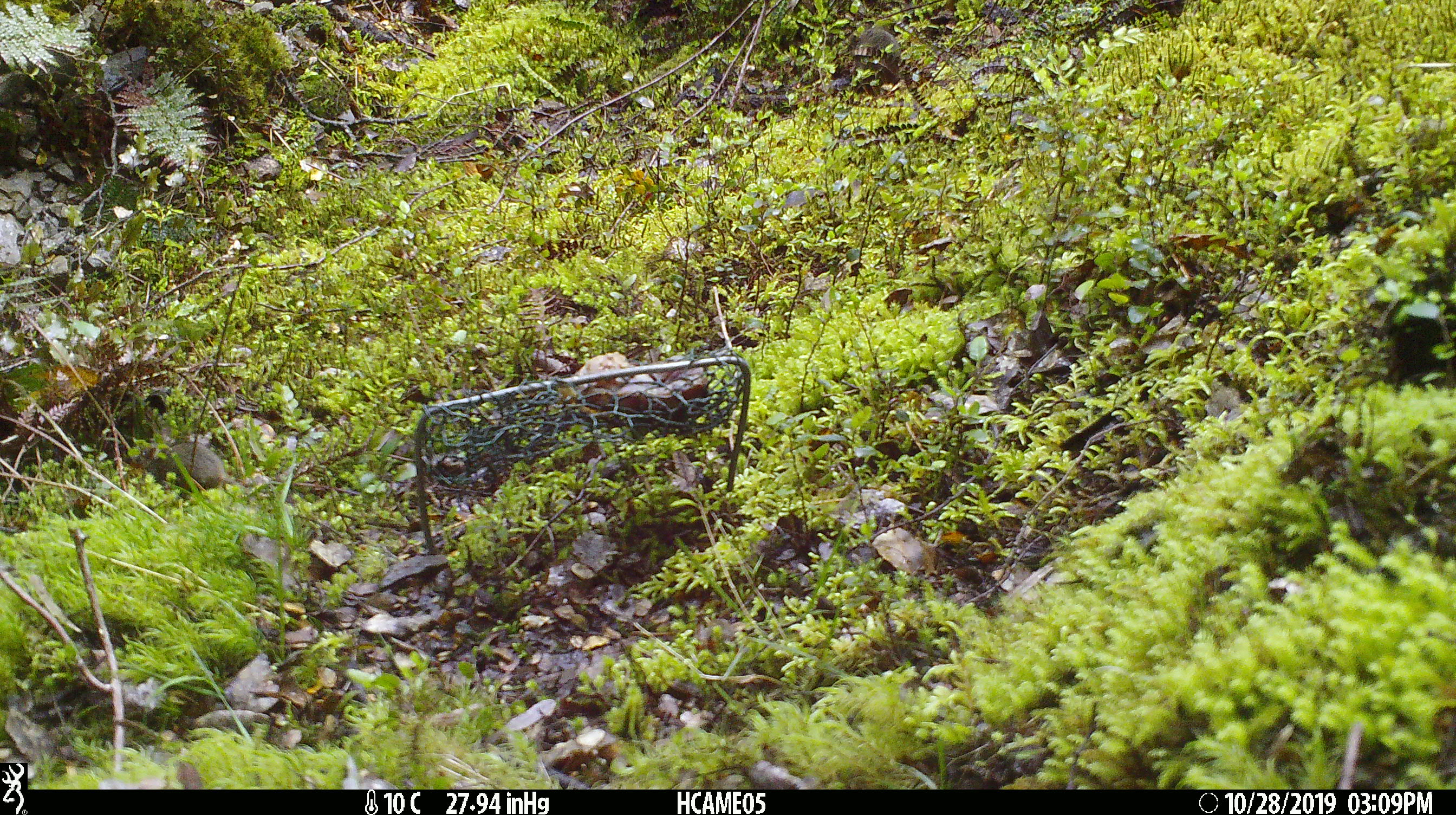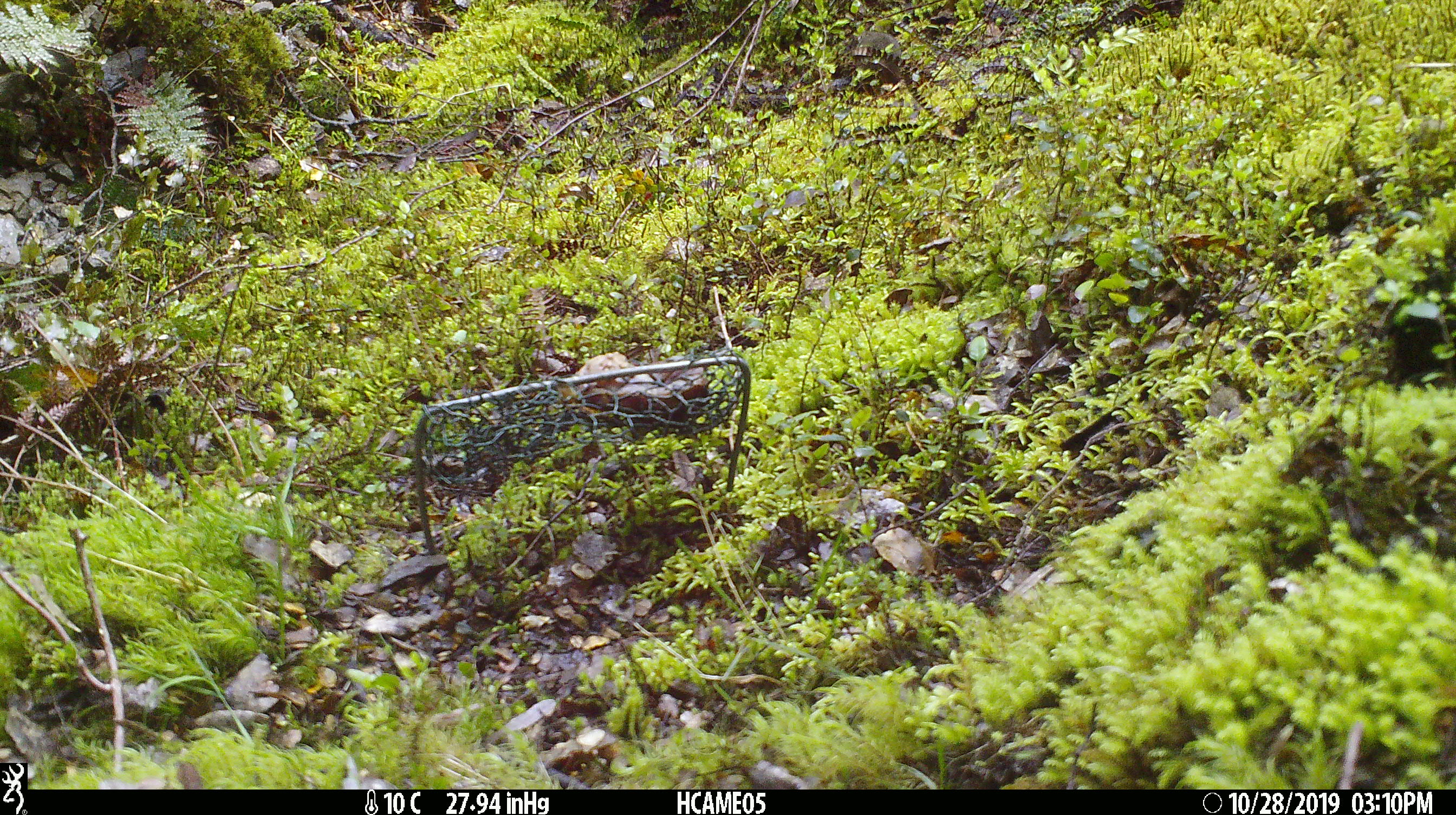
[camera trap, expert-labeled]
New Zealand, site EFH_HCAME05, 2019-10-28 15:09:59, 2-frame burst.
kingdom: Animalia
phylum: Chordata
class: Mammalia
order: Rodentia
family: Muridae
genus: Mus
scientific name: Mus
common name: mouse